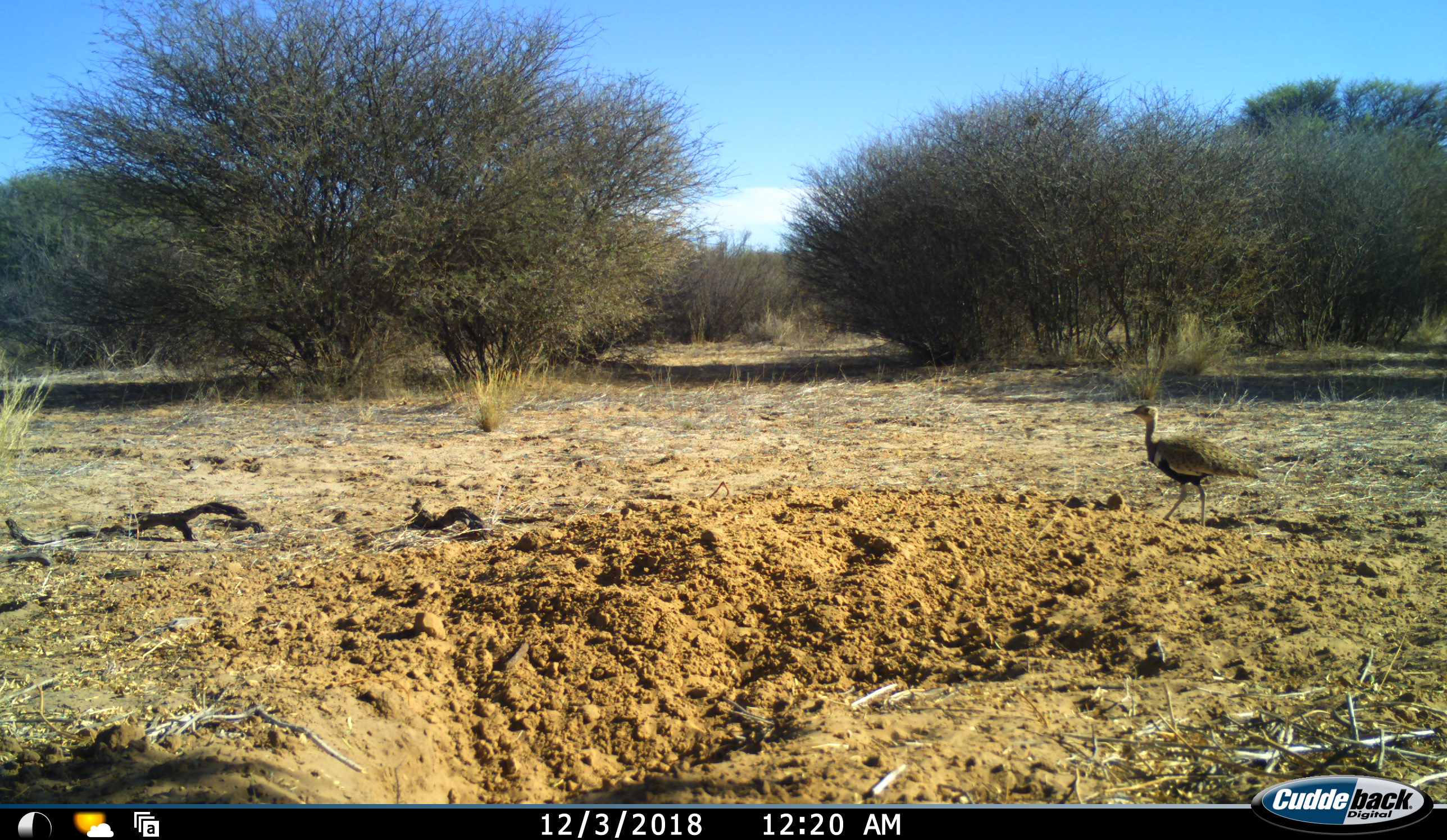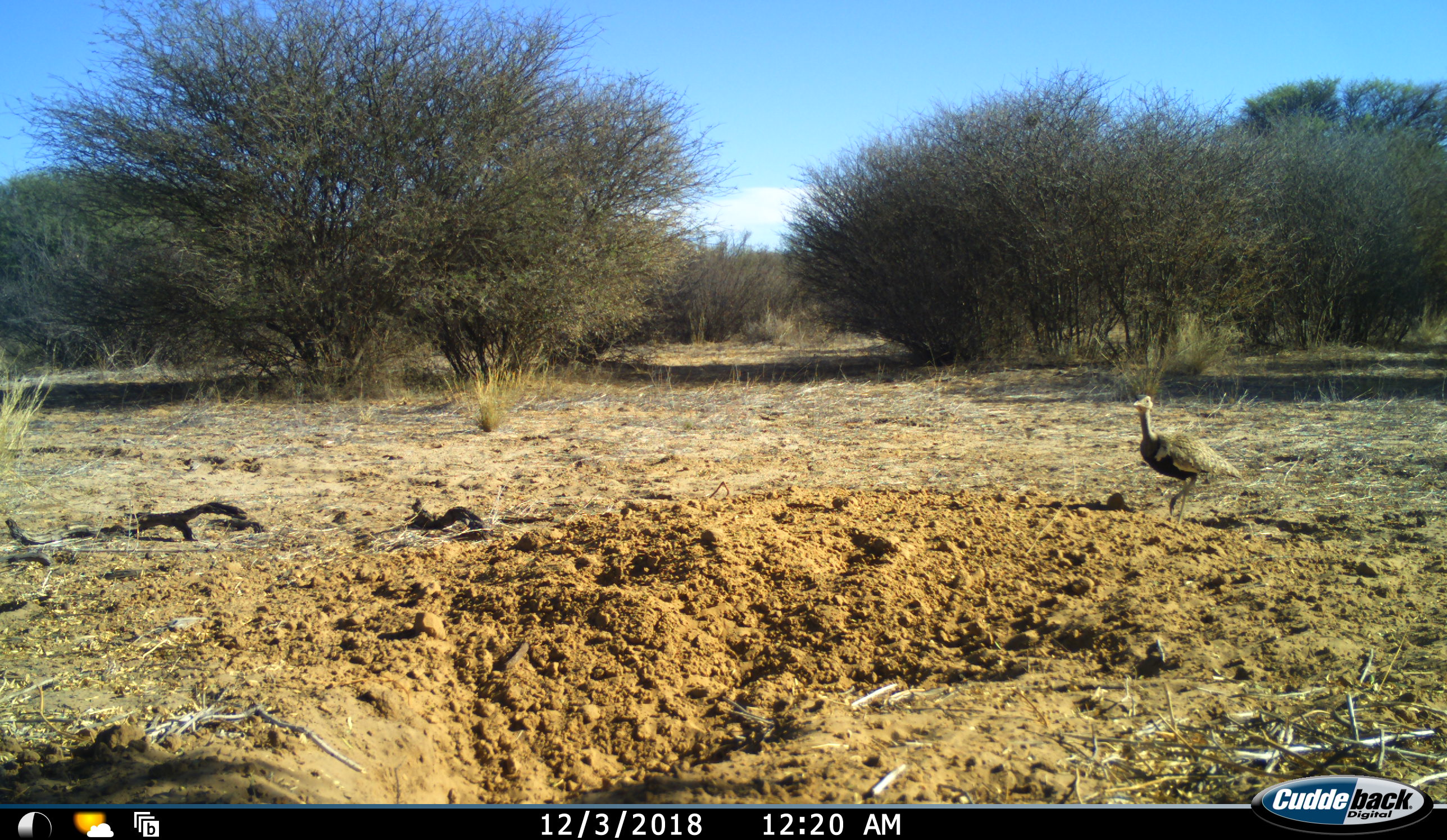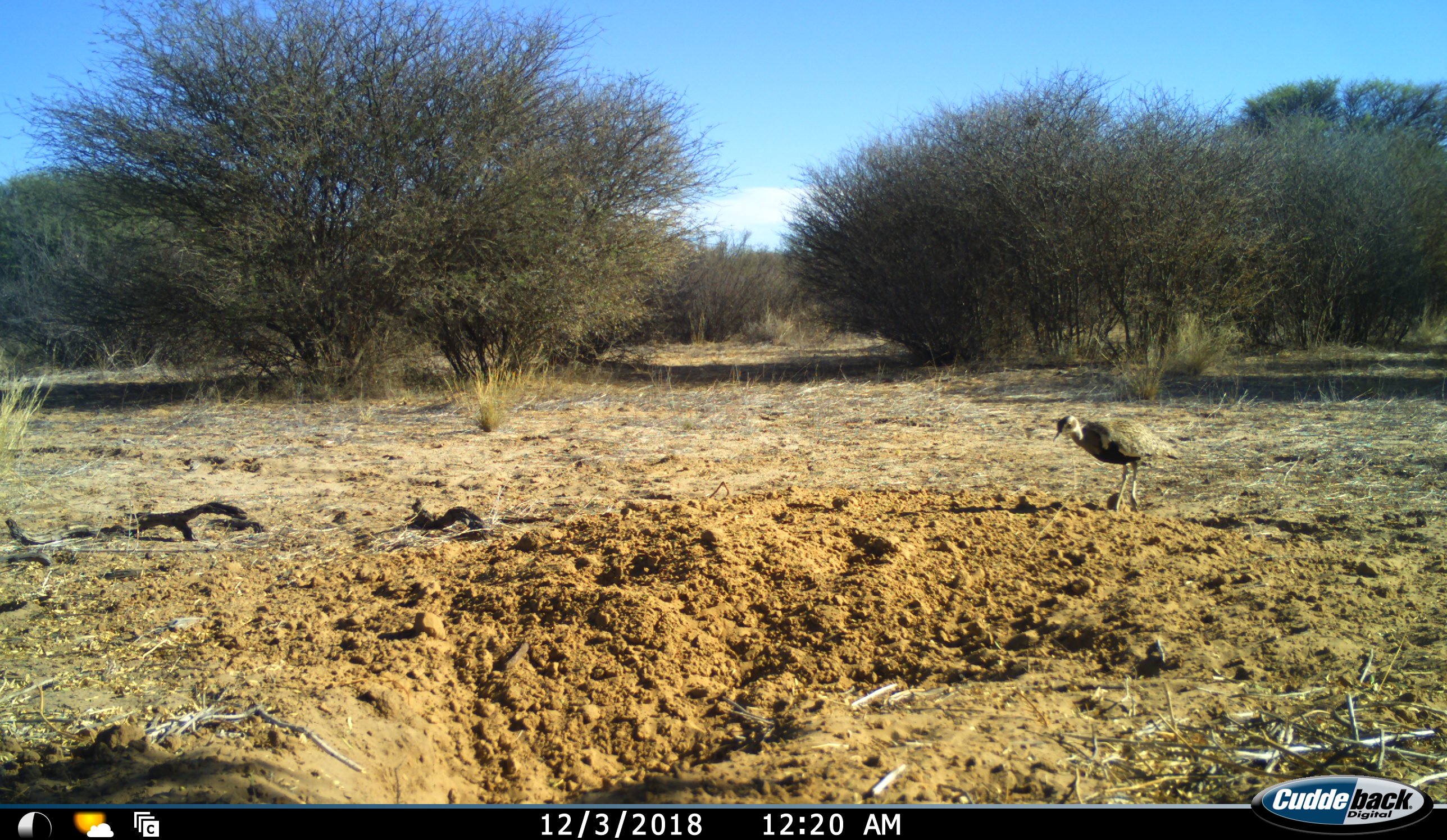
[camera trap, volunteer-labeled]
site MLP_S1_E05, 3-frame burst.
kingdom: Animalia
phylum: Chordata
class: Aves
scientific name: Aves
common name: bird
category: birdother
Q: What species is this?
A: Birdother (bird) (Aves).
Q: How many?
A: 1.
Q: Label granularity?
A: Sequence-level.